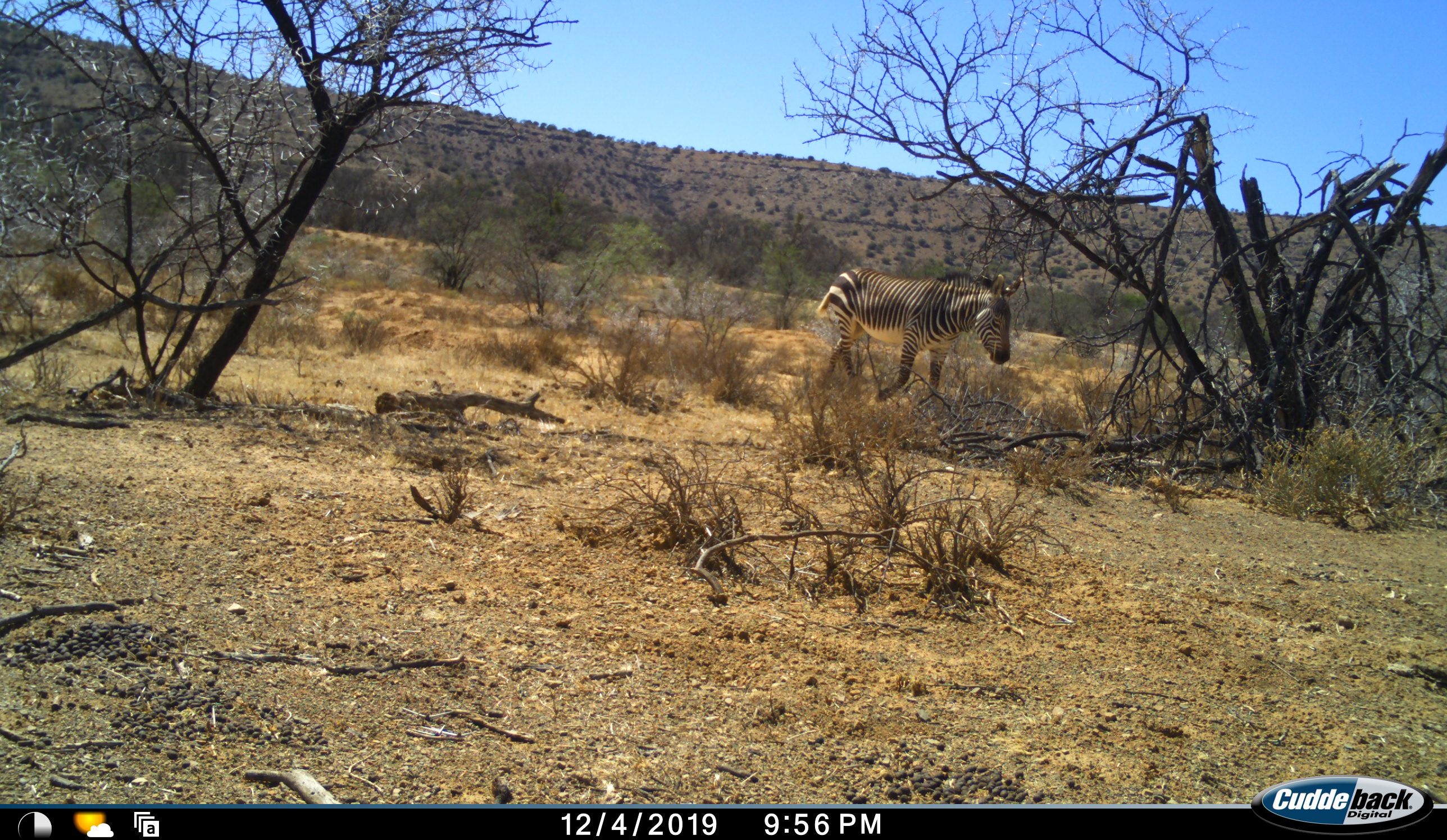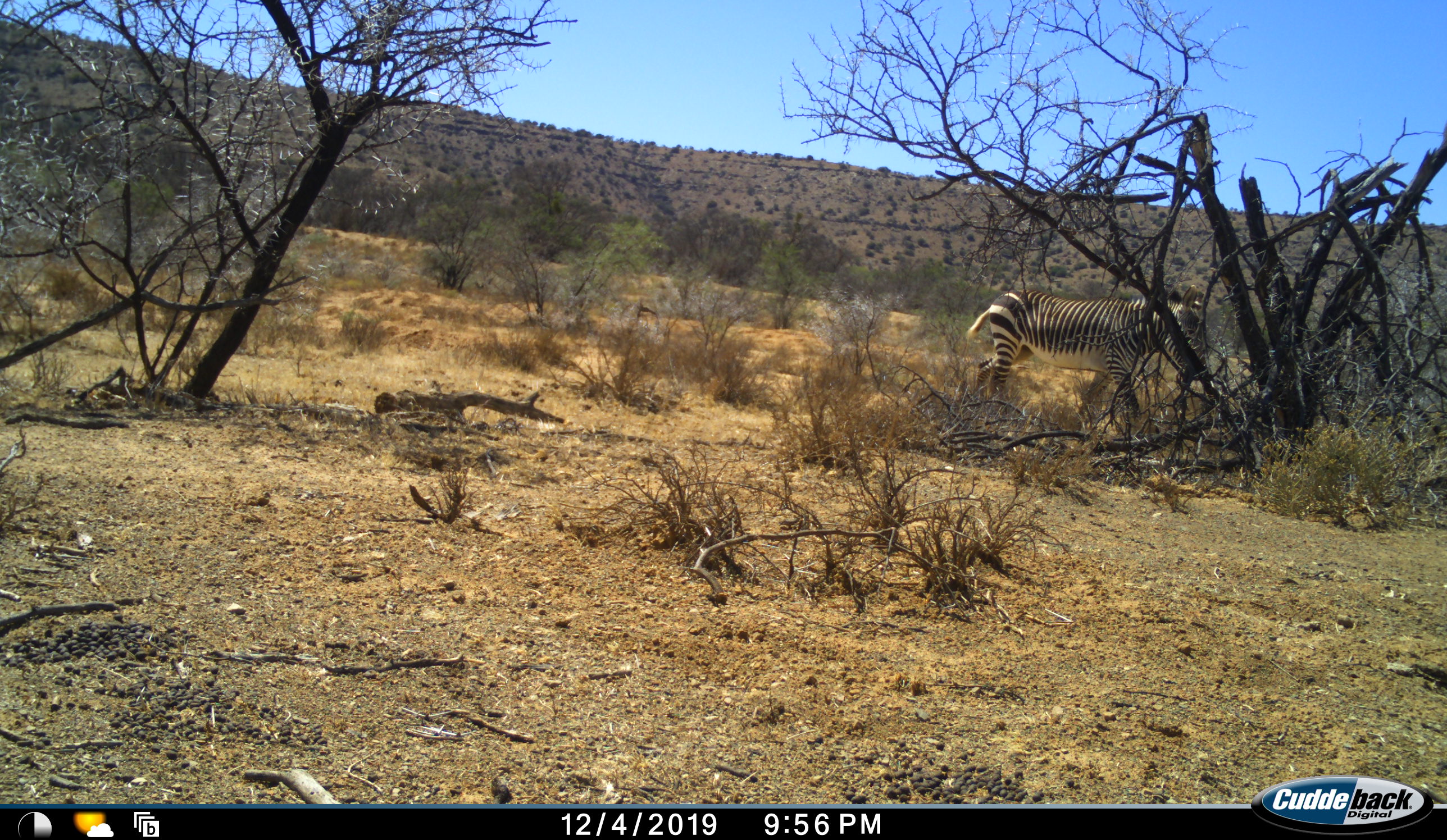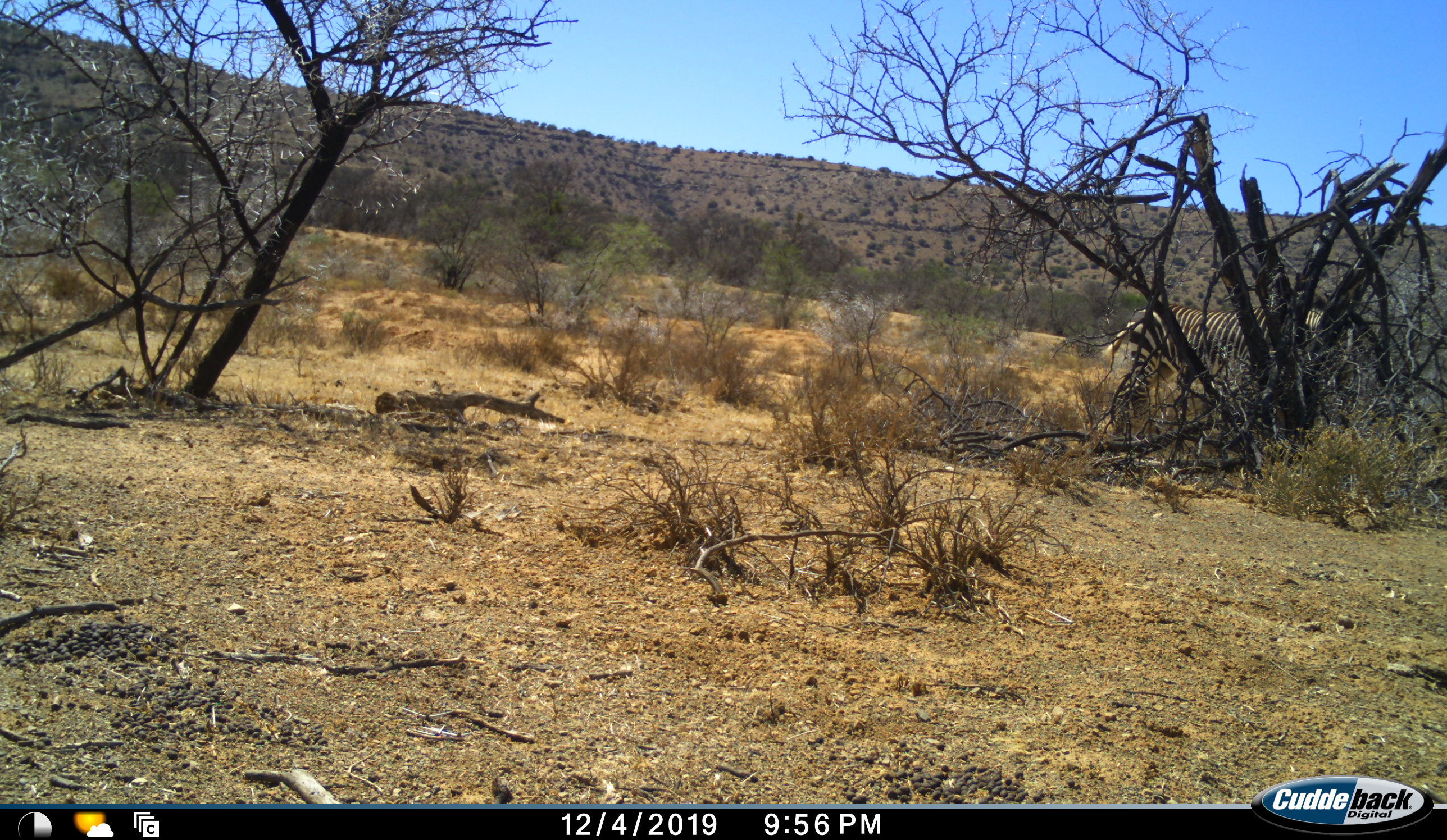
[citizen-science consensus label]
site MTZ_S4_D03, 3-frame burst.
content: unidentified animal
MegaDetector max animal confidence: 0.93